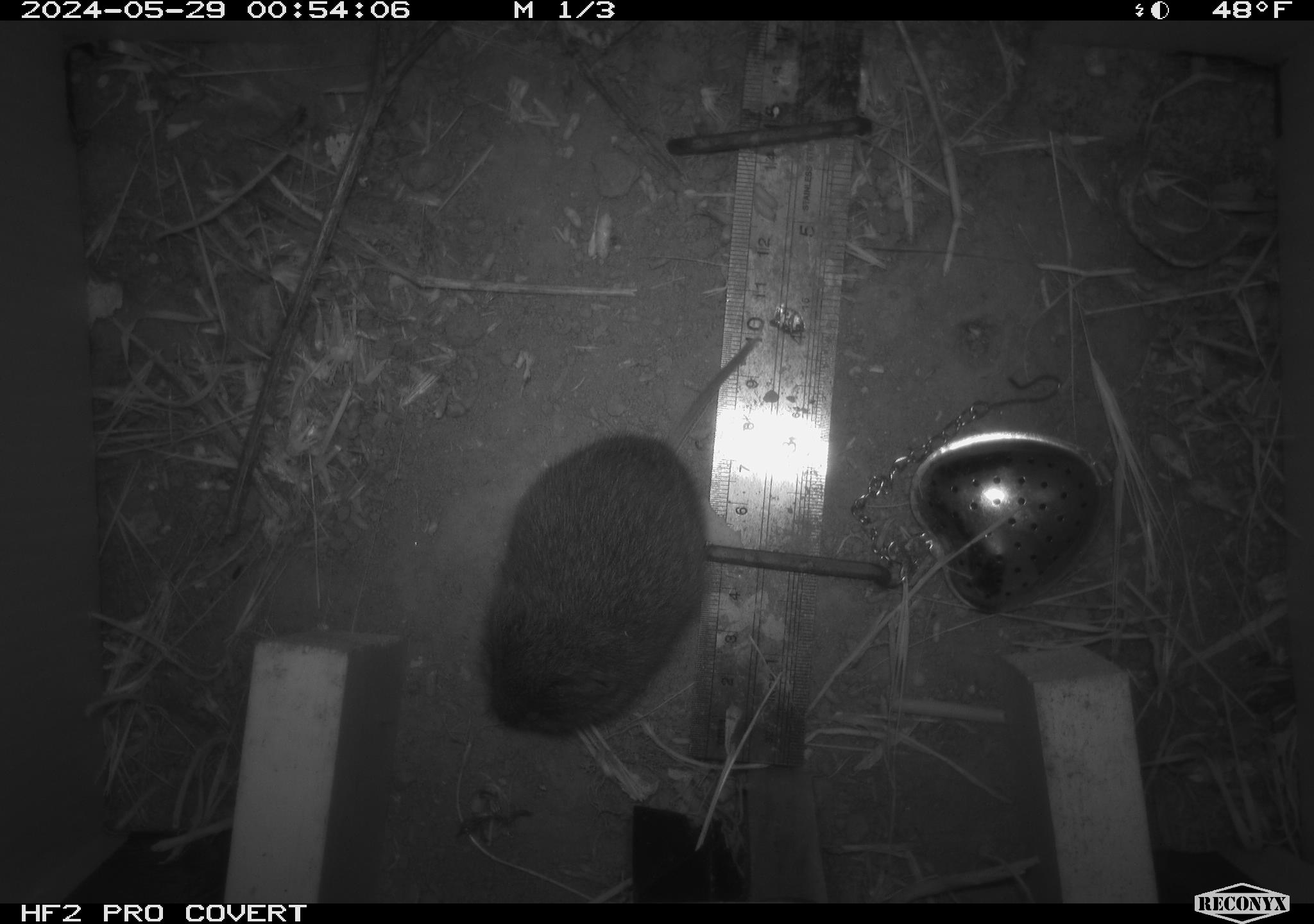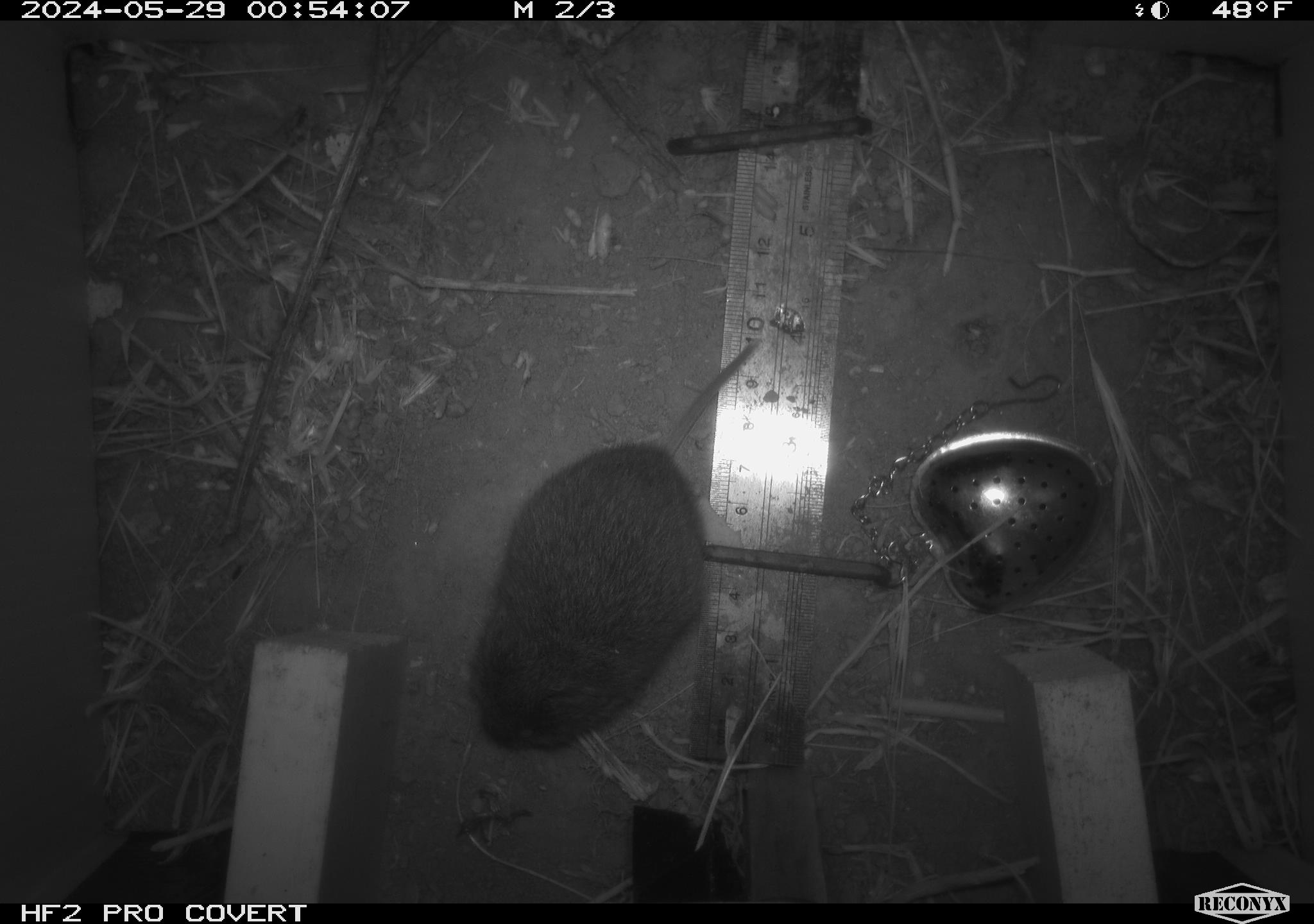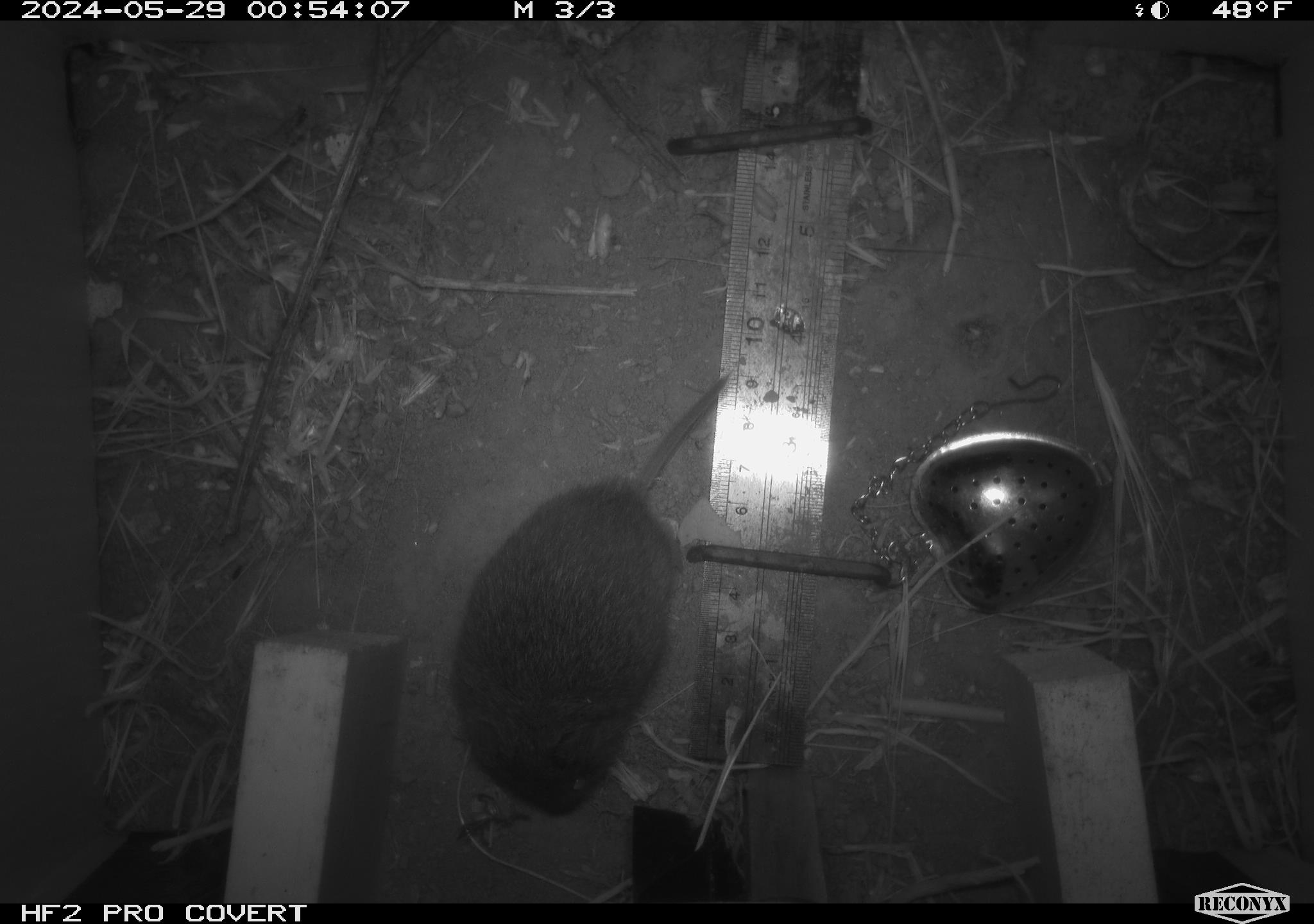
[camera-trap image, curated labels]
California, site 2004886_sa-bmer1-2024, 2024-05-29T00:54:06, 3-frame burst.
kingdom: Animalia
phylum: Chordata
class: Mammalia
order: Rodentia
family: Cricetidae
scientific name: Arvicolinae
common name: voles, lemmings, and muskrats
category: arvicolinae subfamily